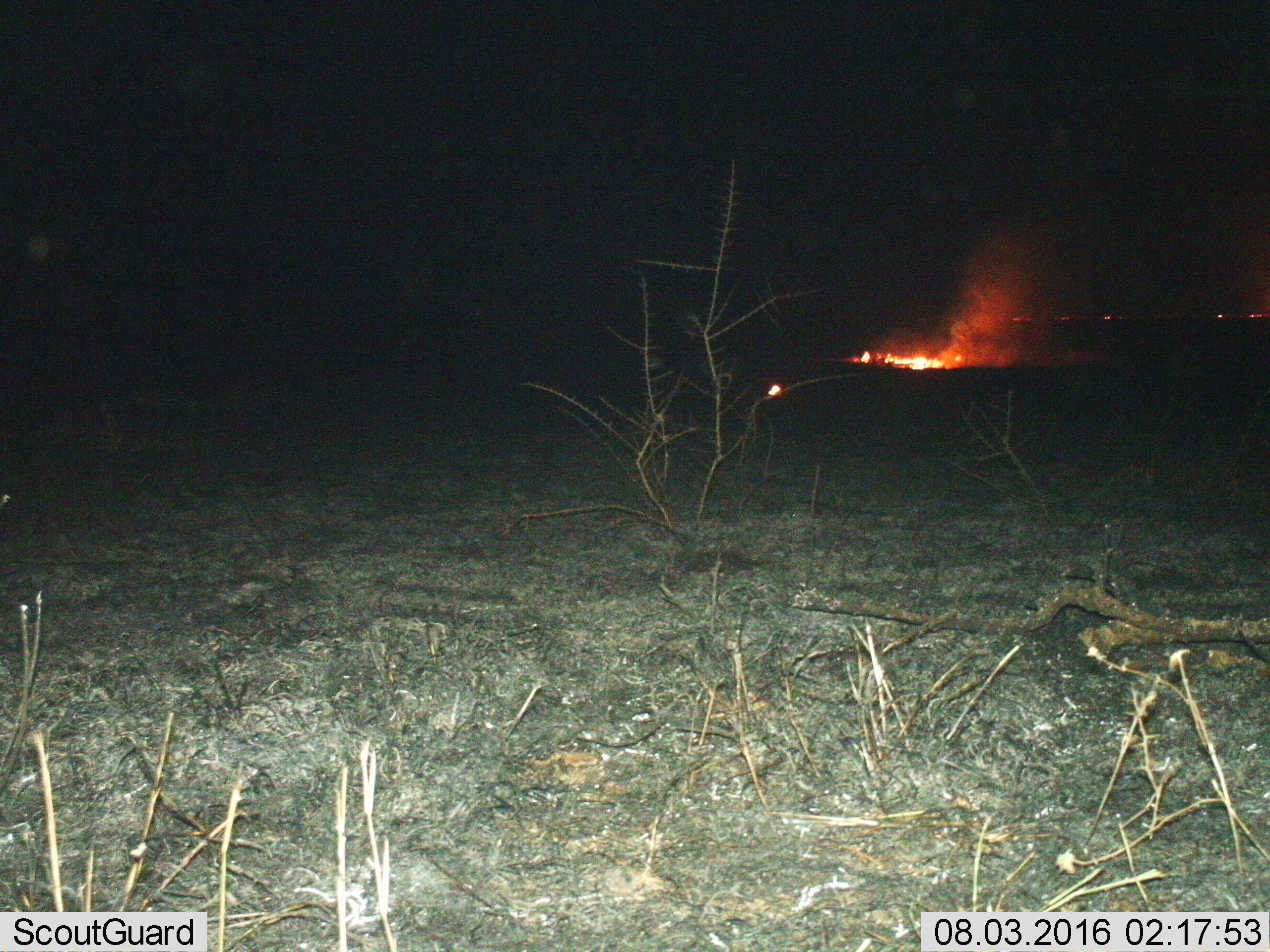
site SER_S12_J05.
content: unidentified animal